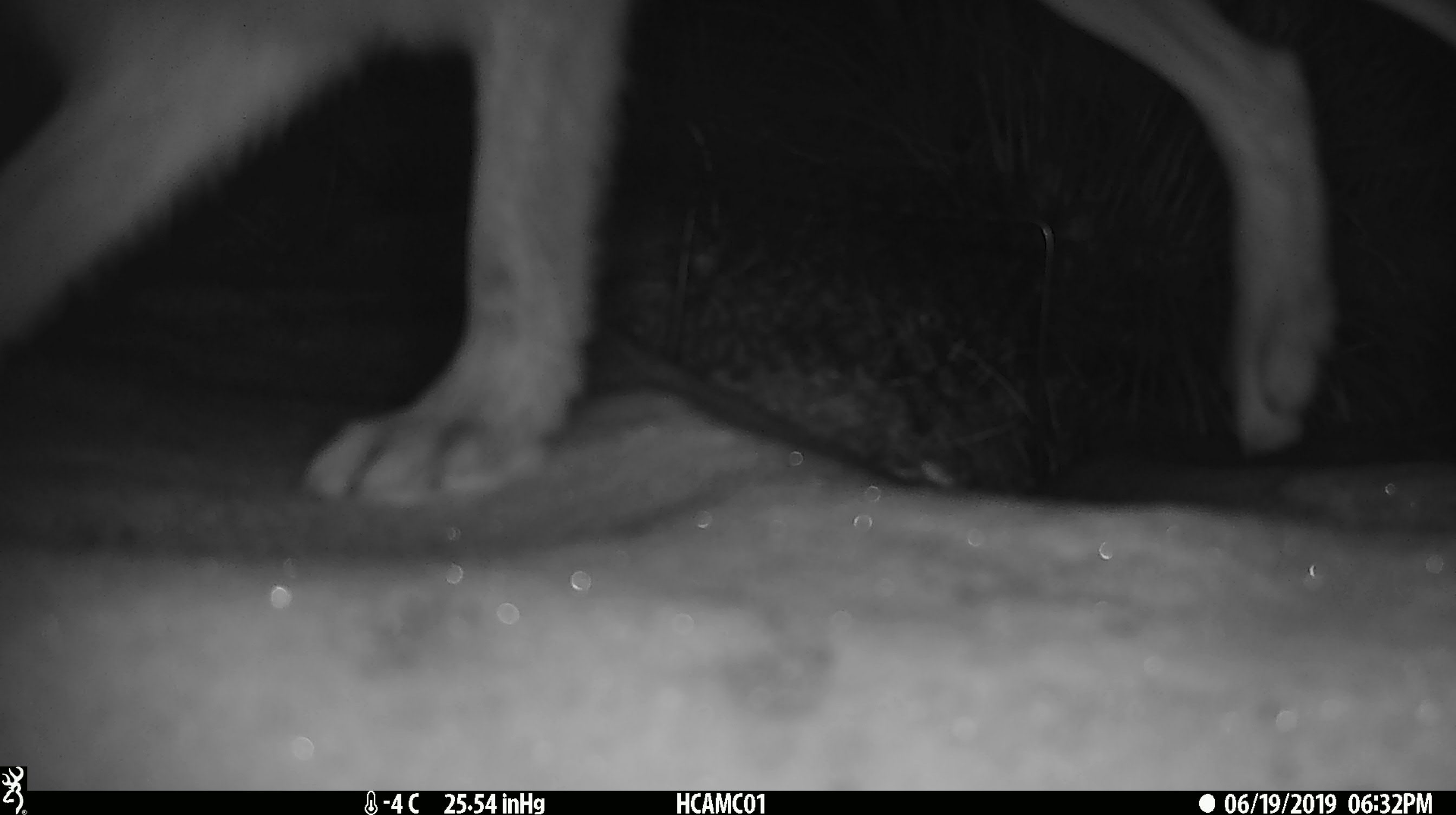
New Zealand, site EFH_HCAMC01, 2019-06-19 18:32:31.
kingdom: Animalia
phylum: Chordata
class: Mammalia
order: Lagomorpha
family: Leporidae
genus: Lepus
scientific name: Lepus europaeus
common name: brown hare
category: hare